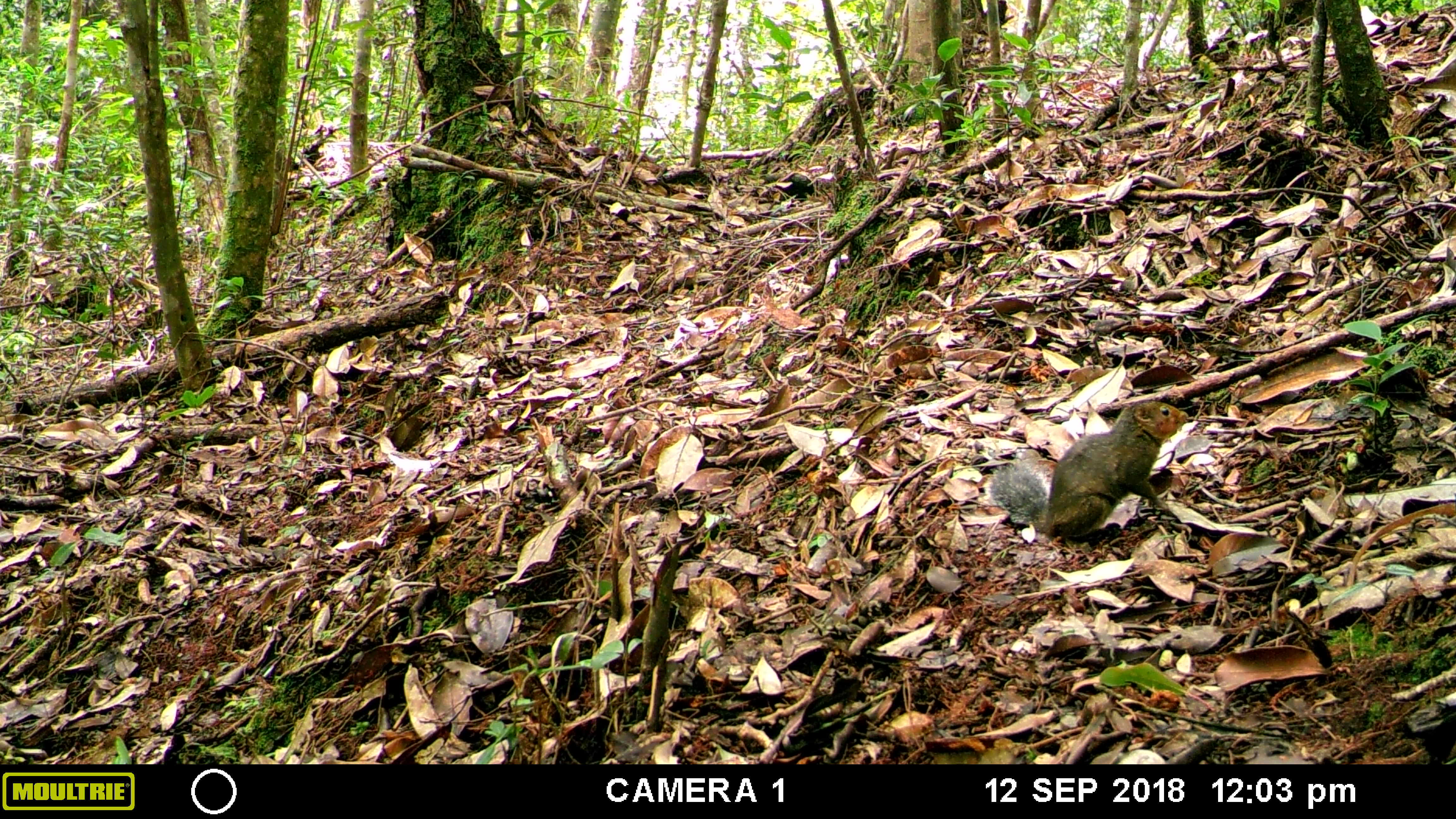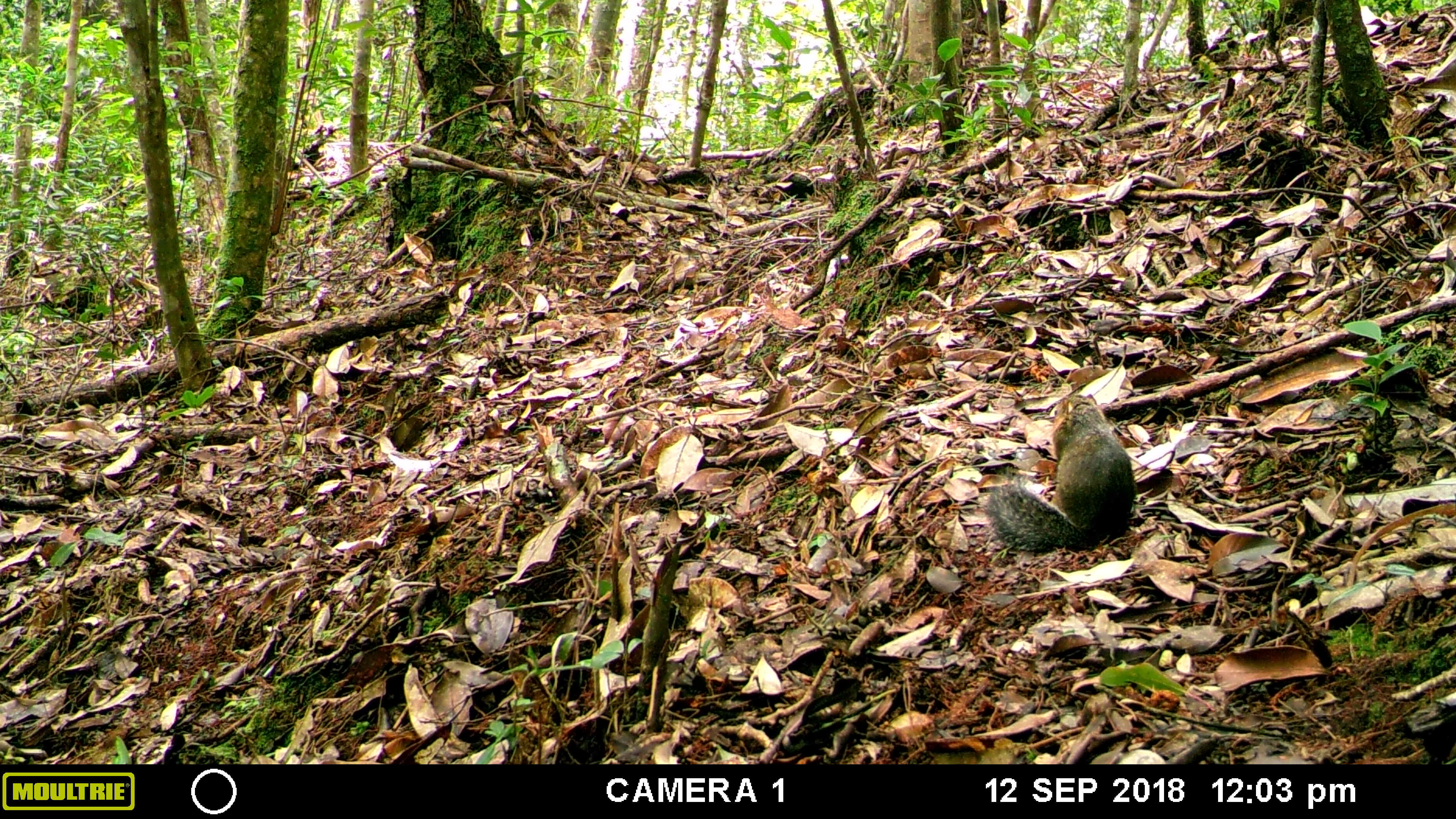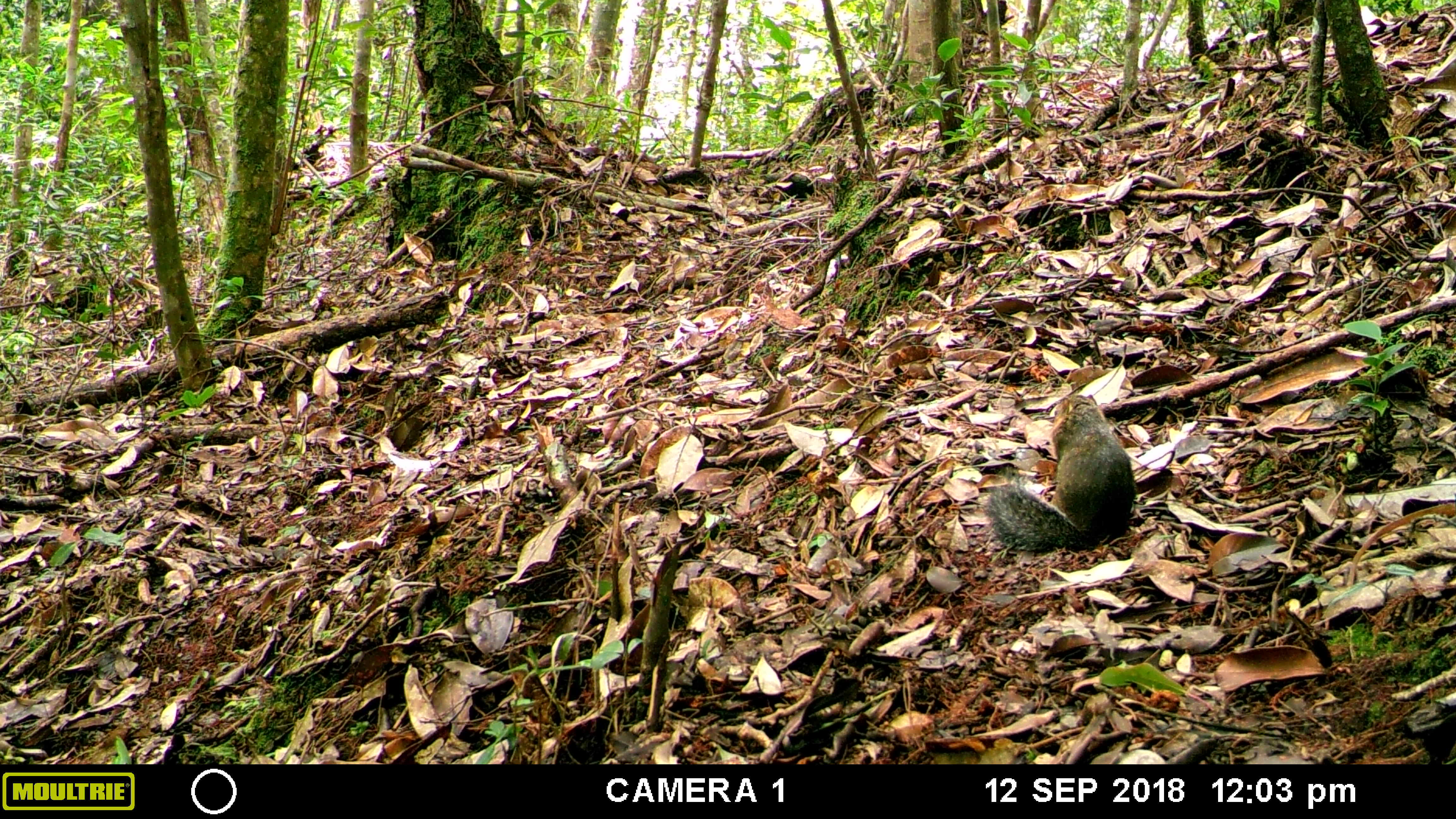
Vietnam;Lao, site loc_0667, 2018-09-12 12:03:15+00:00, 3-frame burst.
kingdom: Animalia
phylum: Chordata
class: Mammalia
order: Rodentia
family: Sciuridae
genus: Dremomys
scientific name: Dremomys rufigenis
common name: red-cheeked squirrel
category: red cheeked squirrel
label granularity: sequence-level